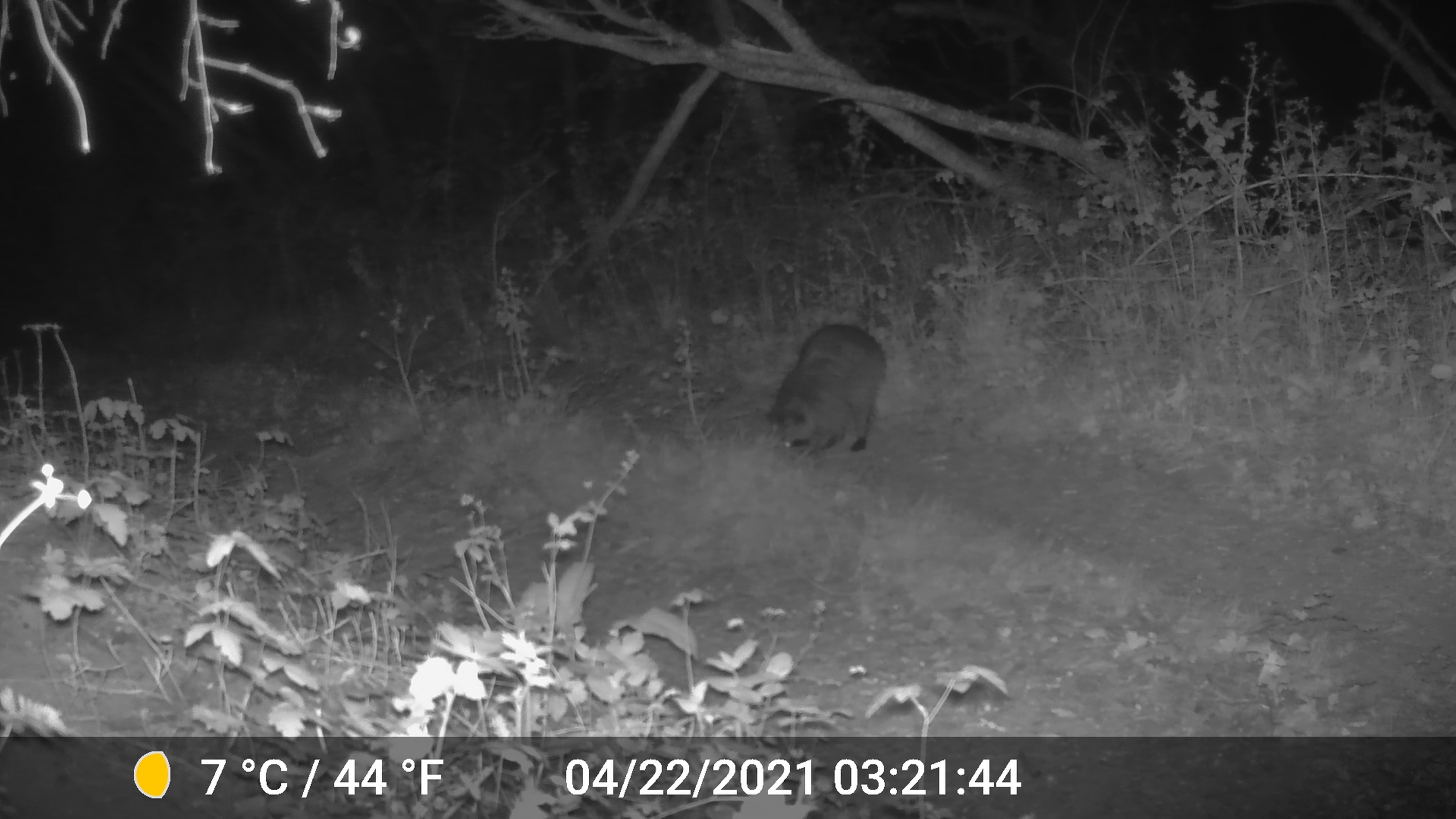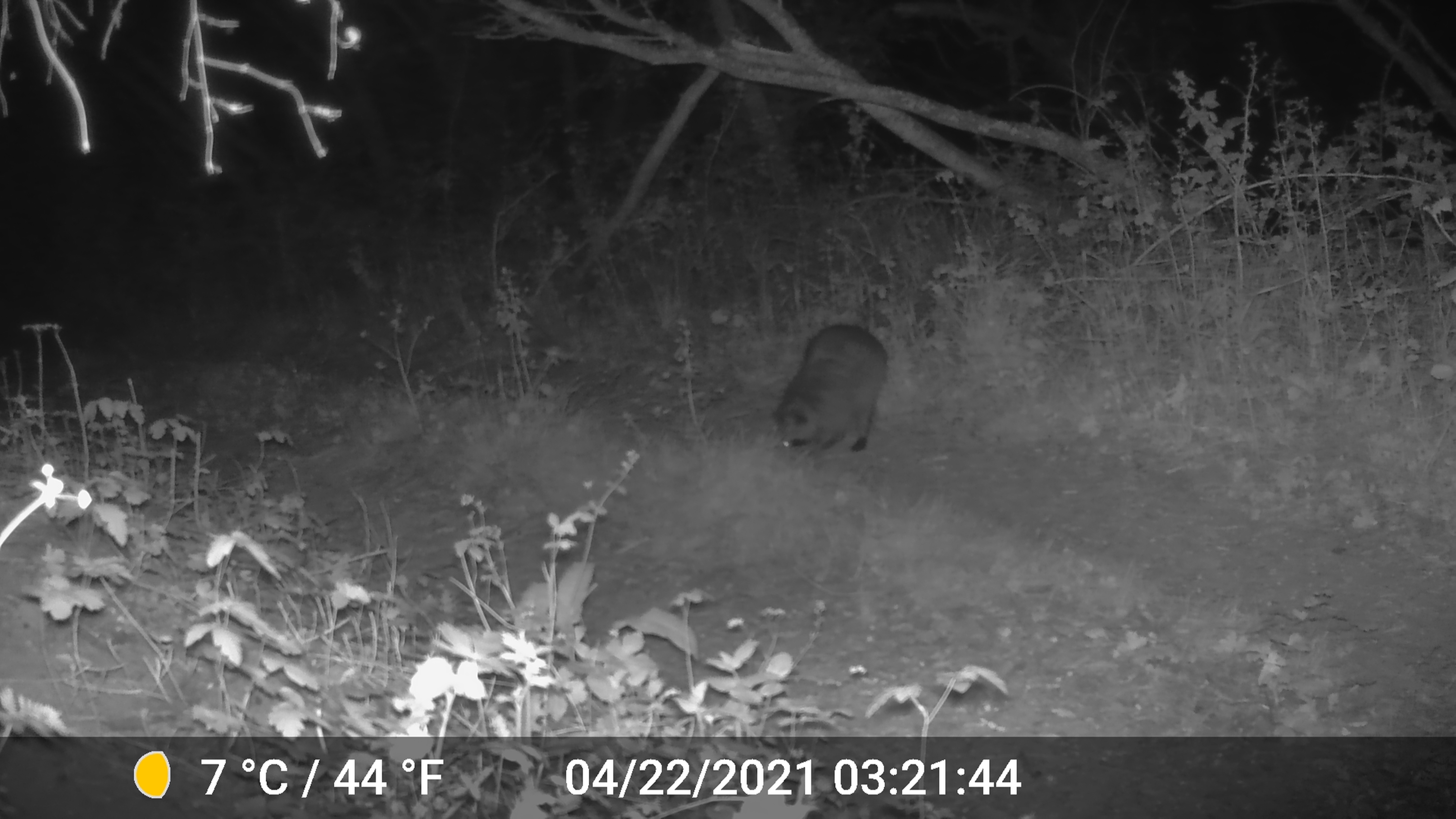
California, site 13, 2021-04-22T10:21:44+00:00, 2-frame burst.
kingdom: Animalia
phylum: Chordata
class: Mammalia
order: Carnivora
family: Procyonidae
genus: Procyon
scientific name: Procyon lotor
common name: raccoon